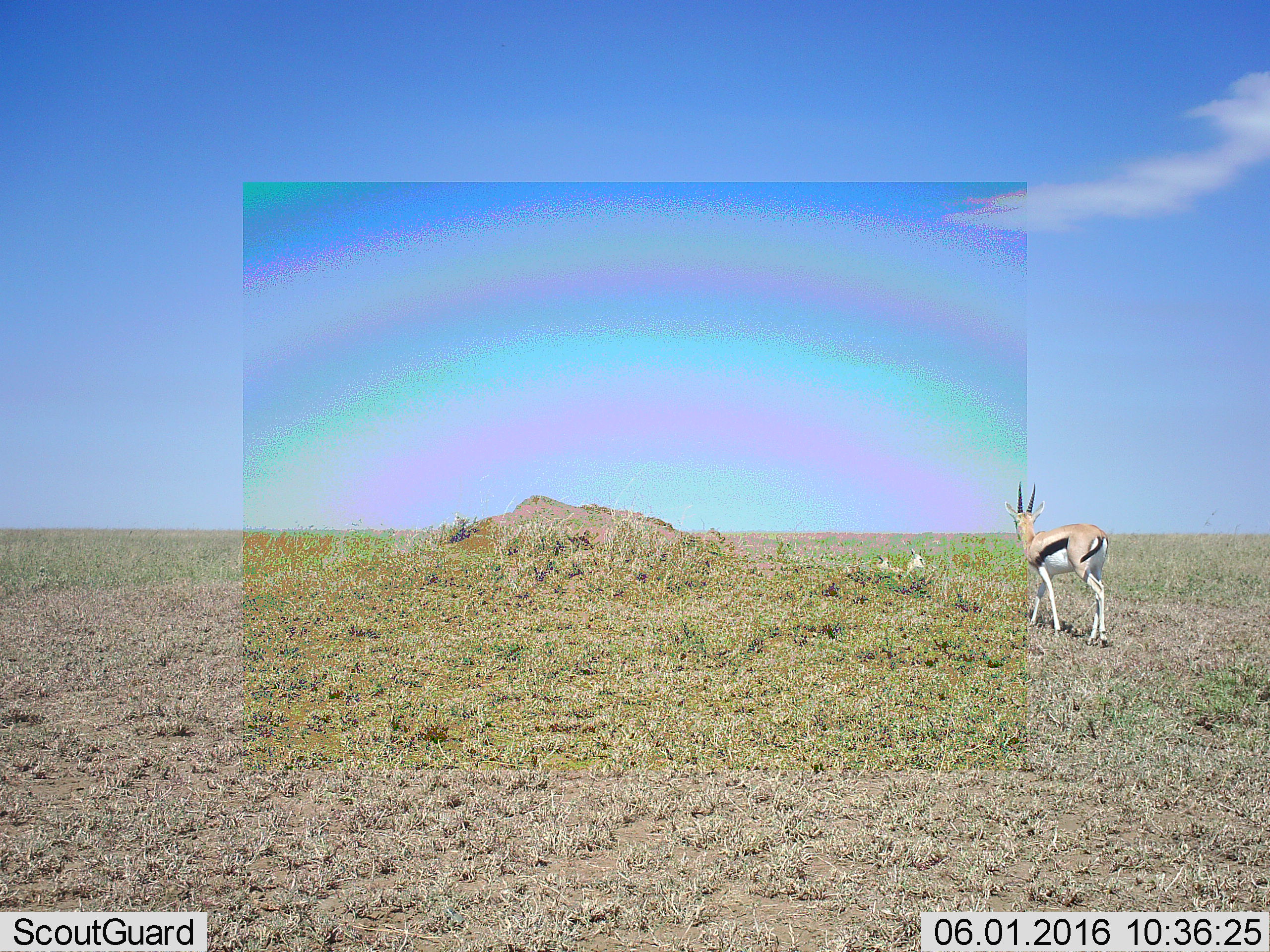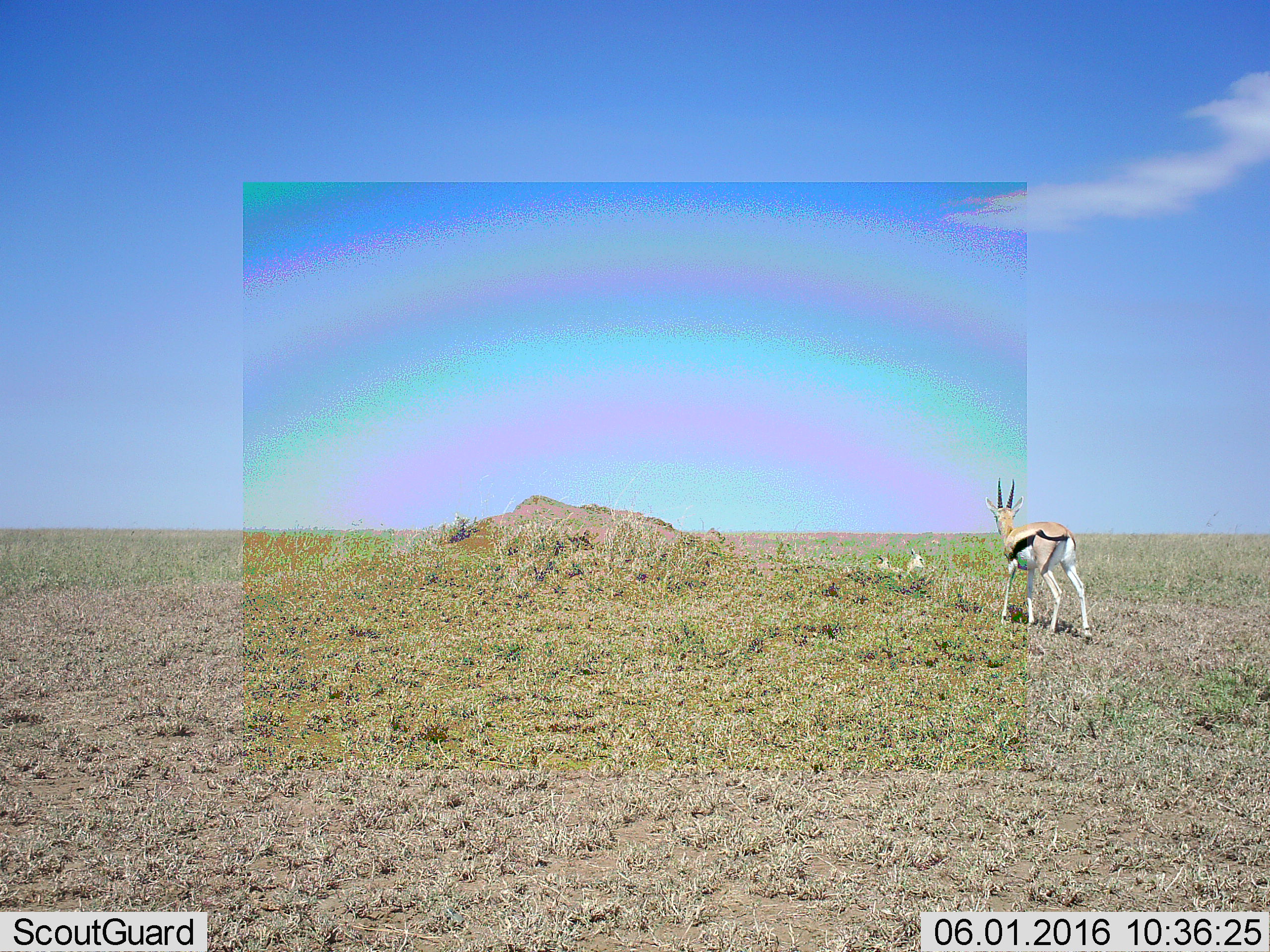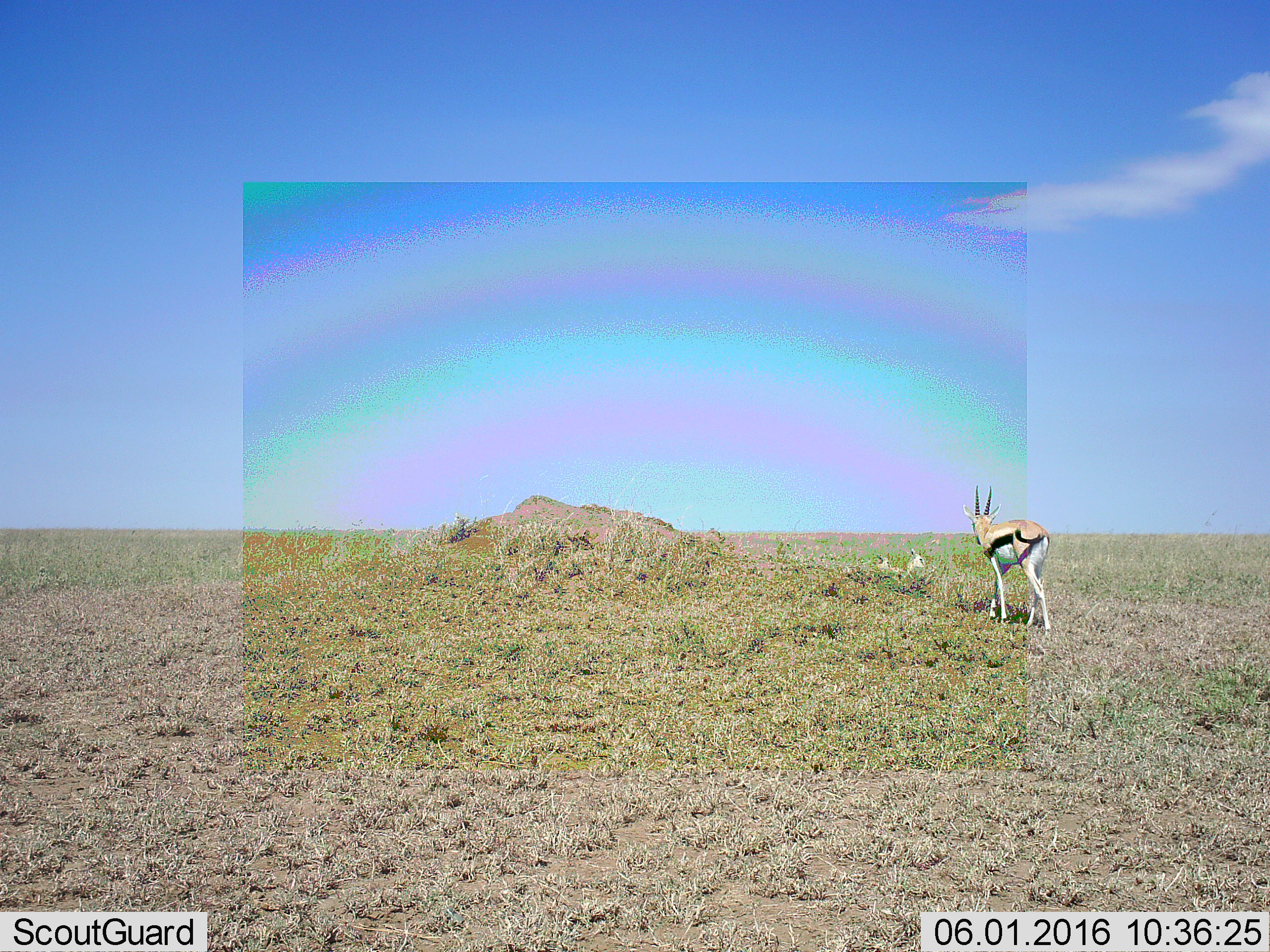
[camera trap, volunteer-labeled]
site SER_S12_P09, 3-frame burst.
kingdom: Animalia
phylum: Chordata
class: Mammalia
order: Artiodactyla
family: Bovidae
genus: Eudorcas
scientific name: Eudorcas thomsonii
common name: thomson's gazelle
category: gazellethomsons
Gazellethomsons (thomson's gazelle) (Eudorcas thomsonii), count 3. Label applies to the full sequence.